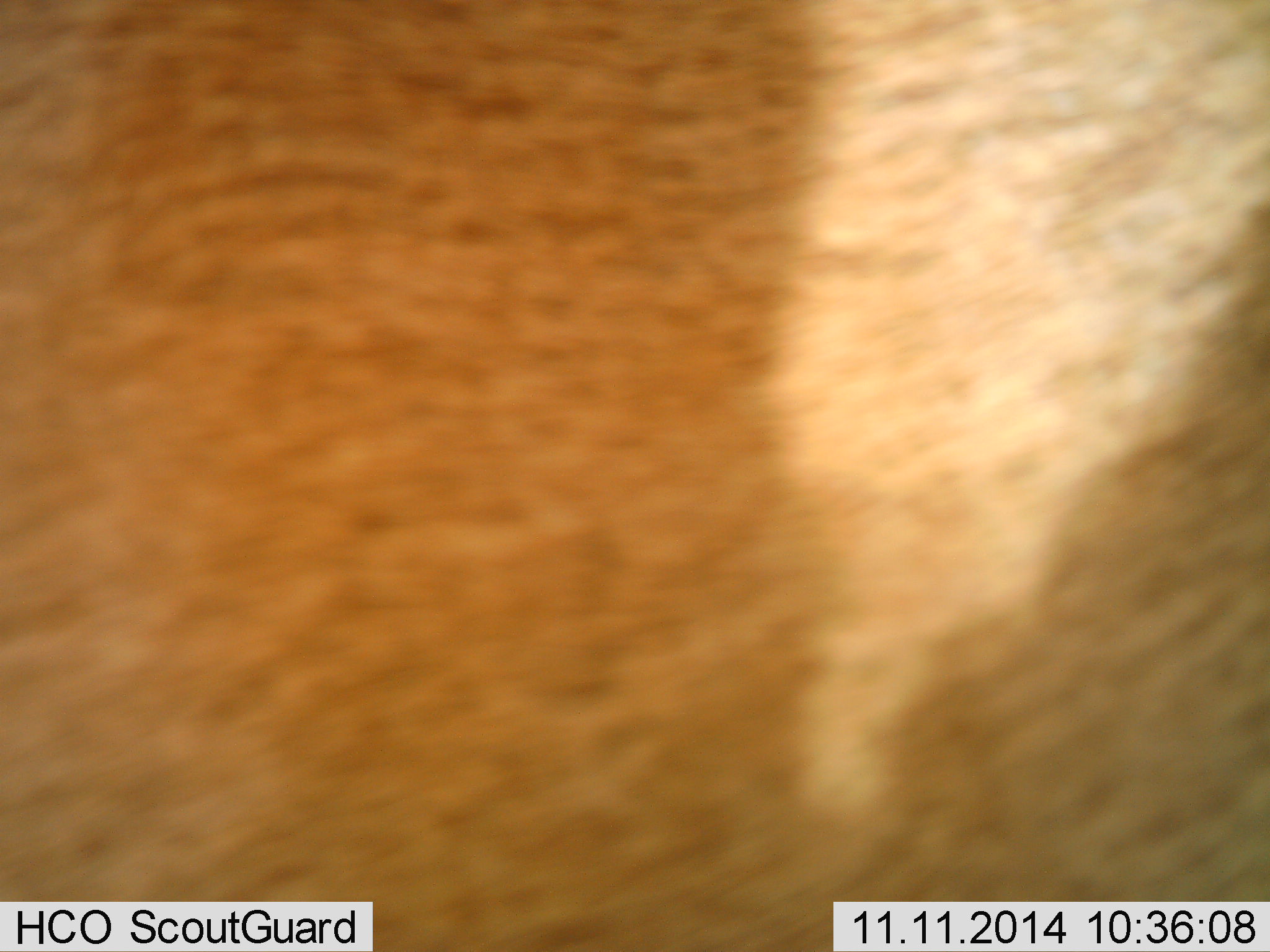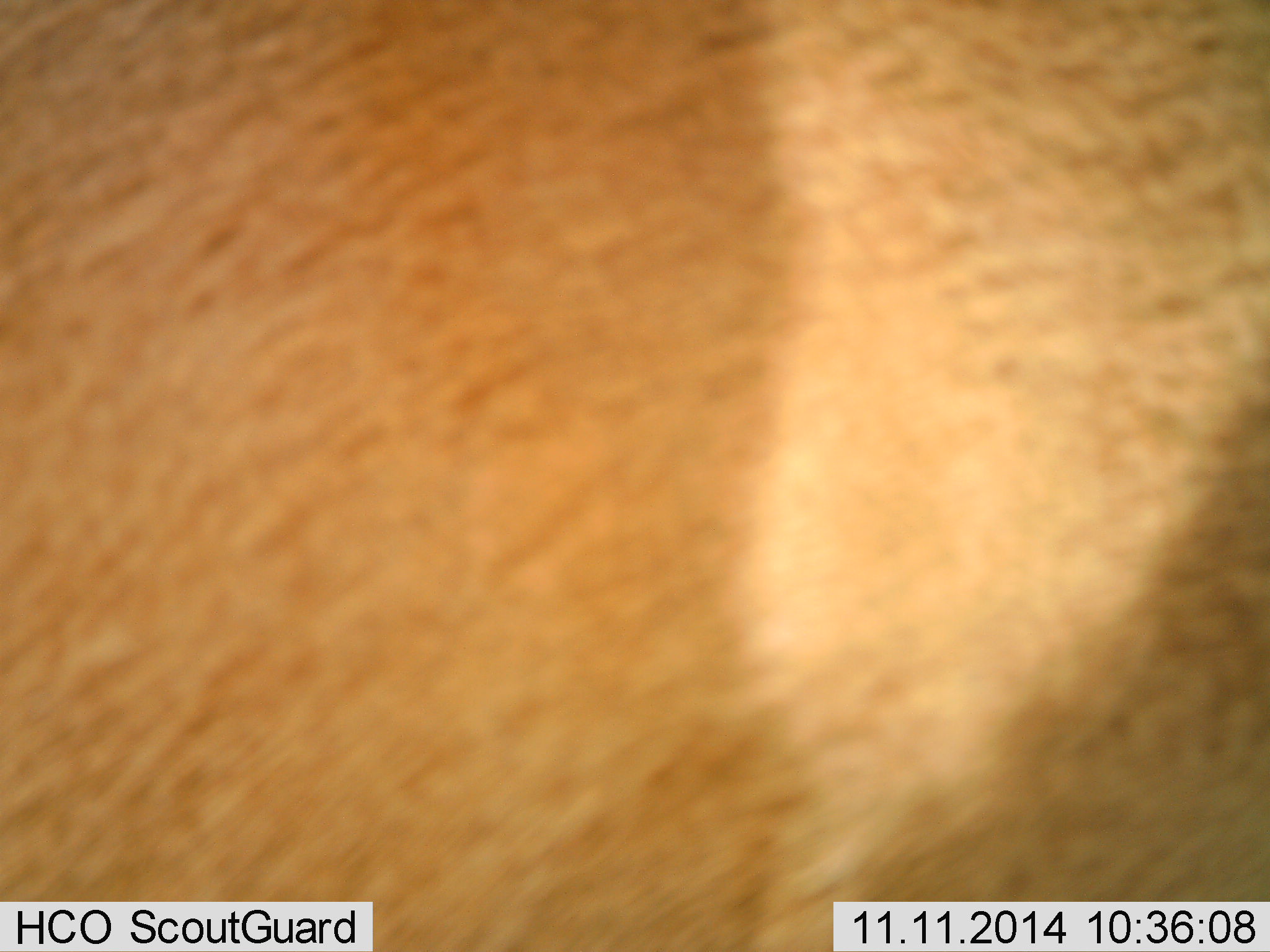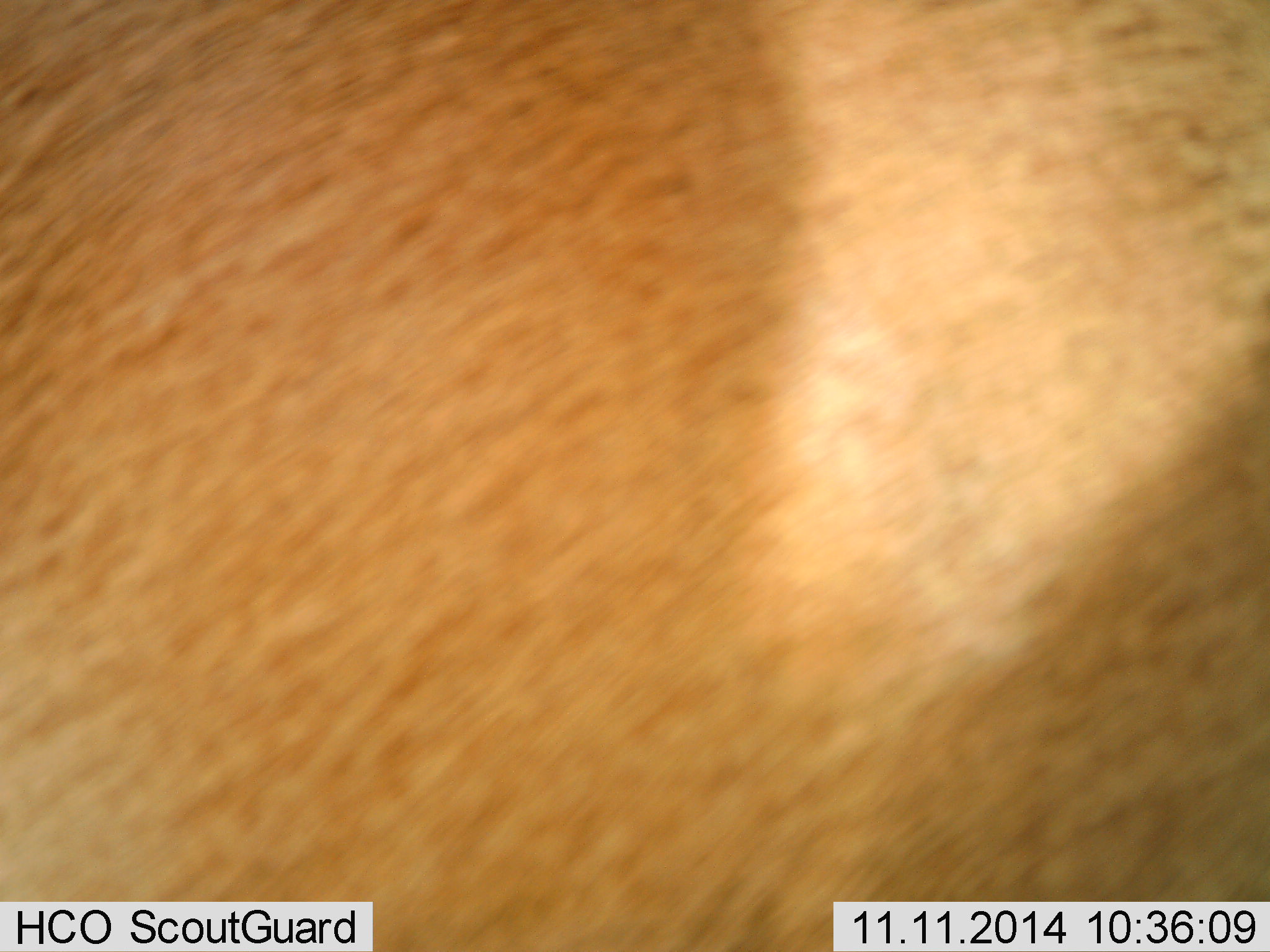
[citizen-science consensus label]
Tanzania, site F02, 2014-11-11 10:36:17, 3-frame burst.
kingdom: Animalia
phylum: Chordata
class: Mammalia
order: Artiodactyla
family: Bovidae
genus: Alcelaphus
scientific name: Alcelaphus buselaphus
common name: hartebeest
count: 1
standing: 100%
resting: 0%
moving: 0%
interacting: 0%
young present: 0%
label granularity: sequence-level